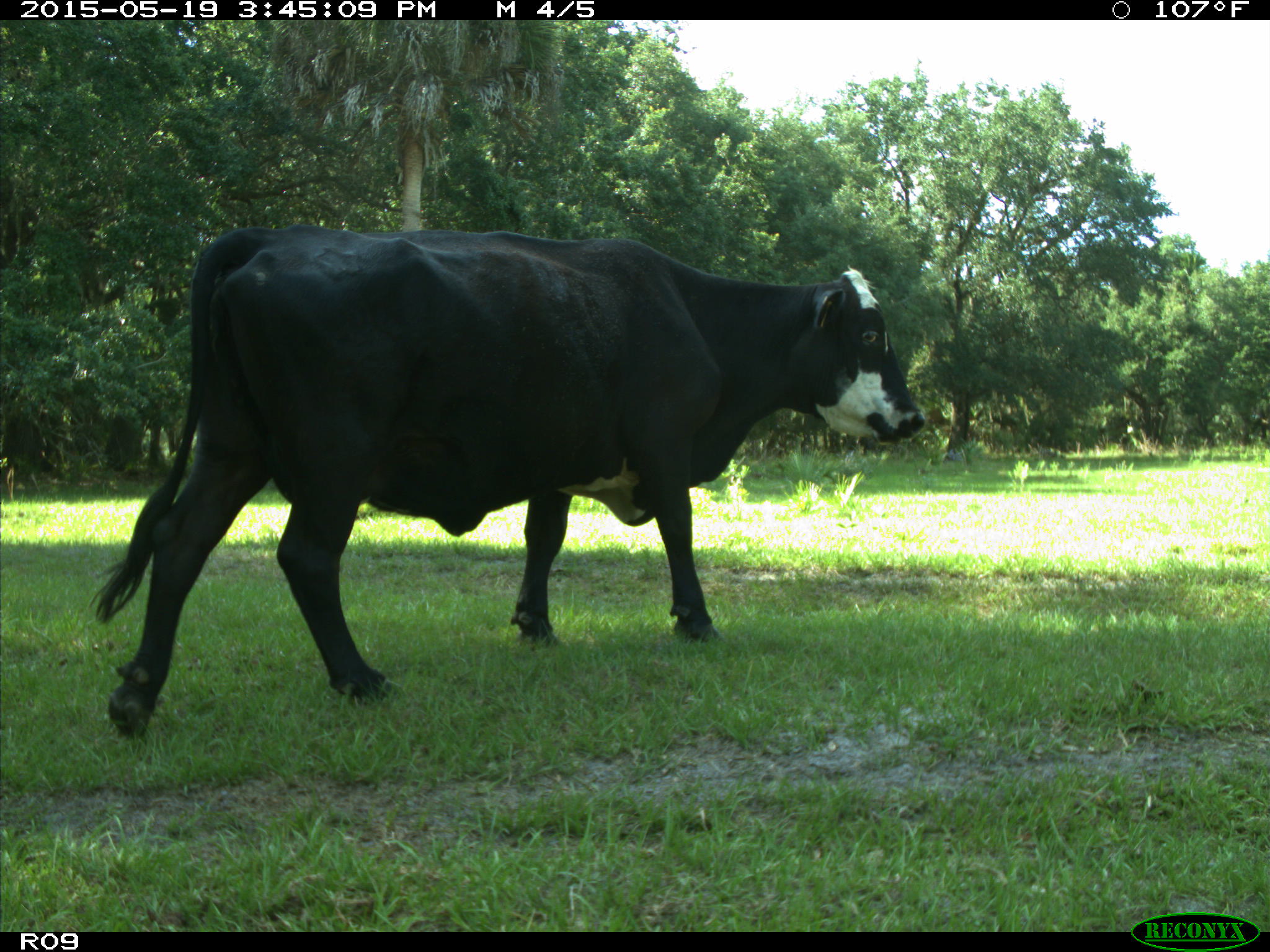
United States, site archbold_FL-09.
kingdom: Animalia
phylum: Chordata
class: Mammalia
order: Artiodactyla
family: Bovidae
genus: Bos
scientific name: Bos taurus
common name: domestic cow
Bos taurus (domestic cow).